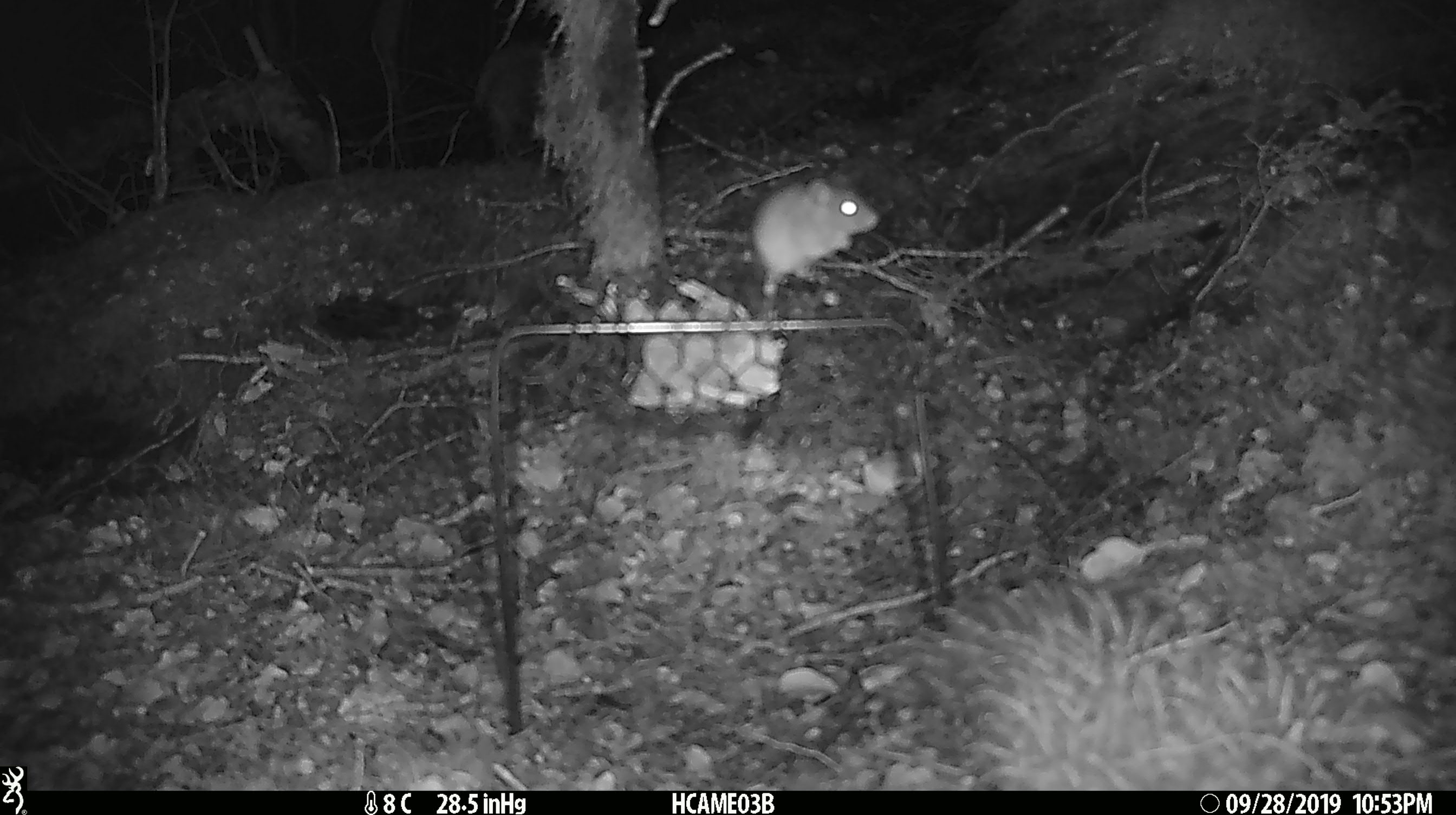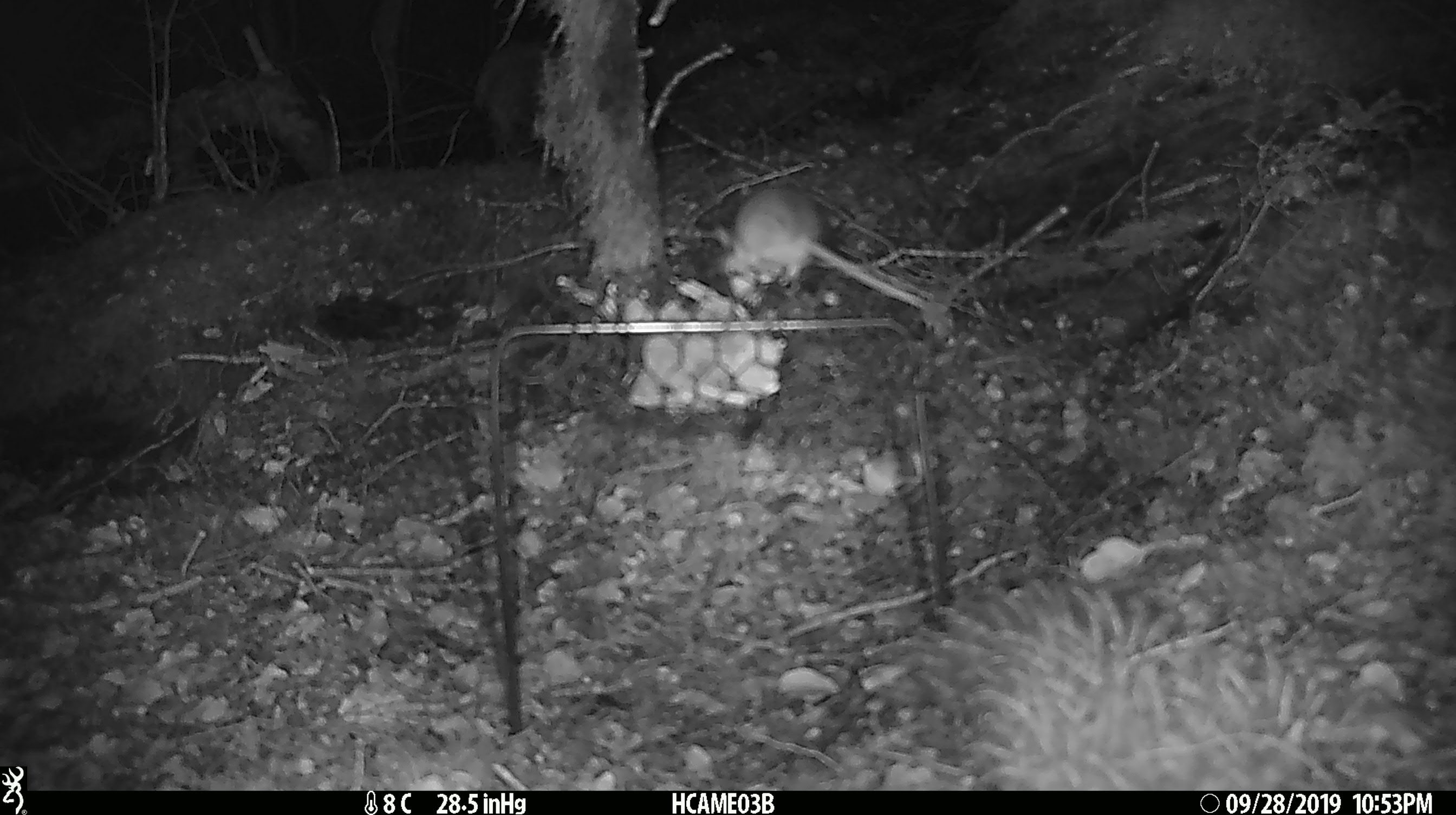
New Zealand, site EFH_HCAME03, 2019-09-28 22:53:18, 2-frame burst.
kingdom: Animalia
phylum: Chordata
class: Mammalia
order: Rodentia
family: Muridae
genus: Mus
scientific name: Mus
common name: mouse